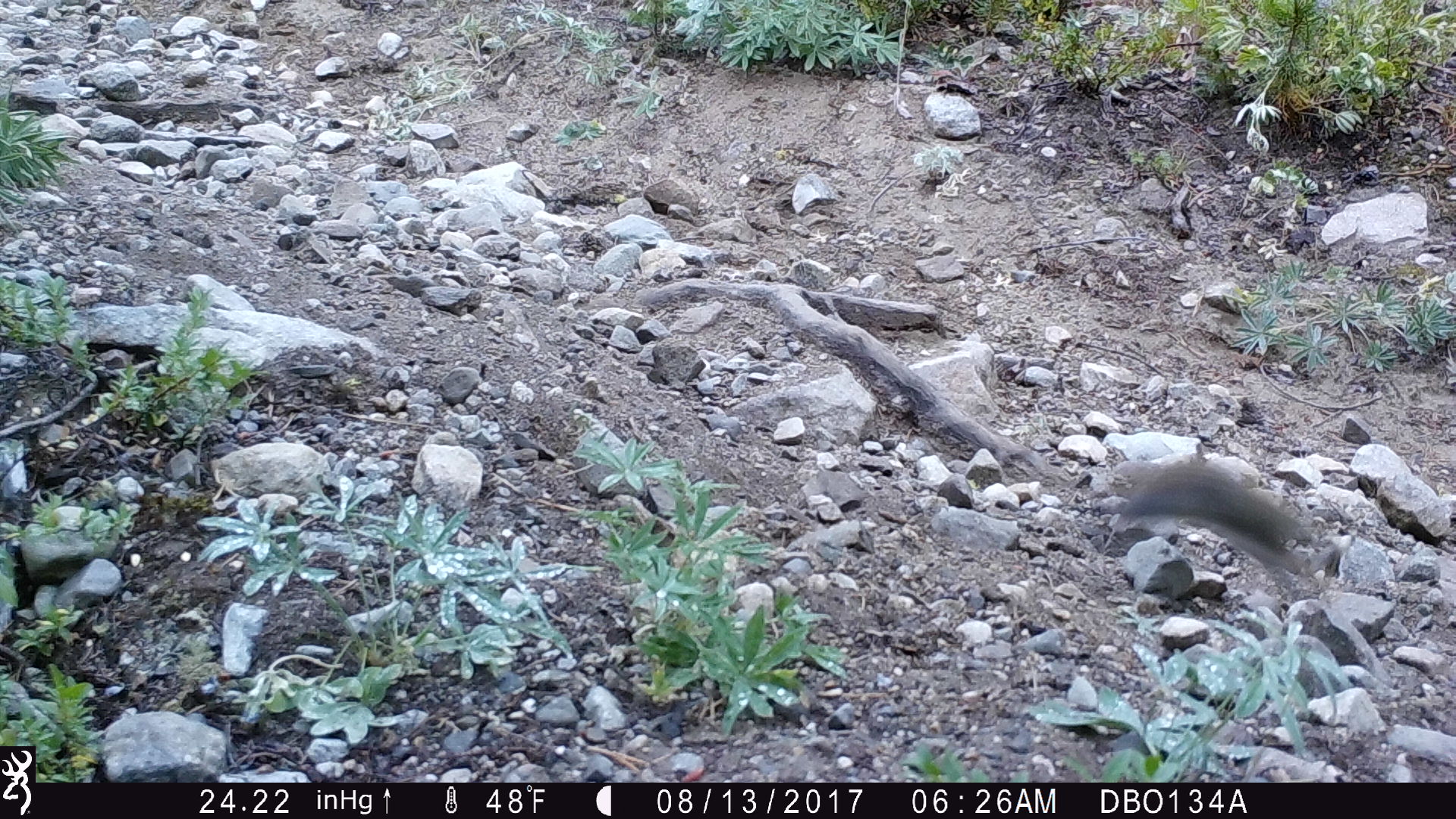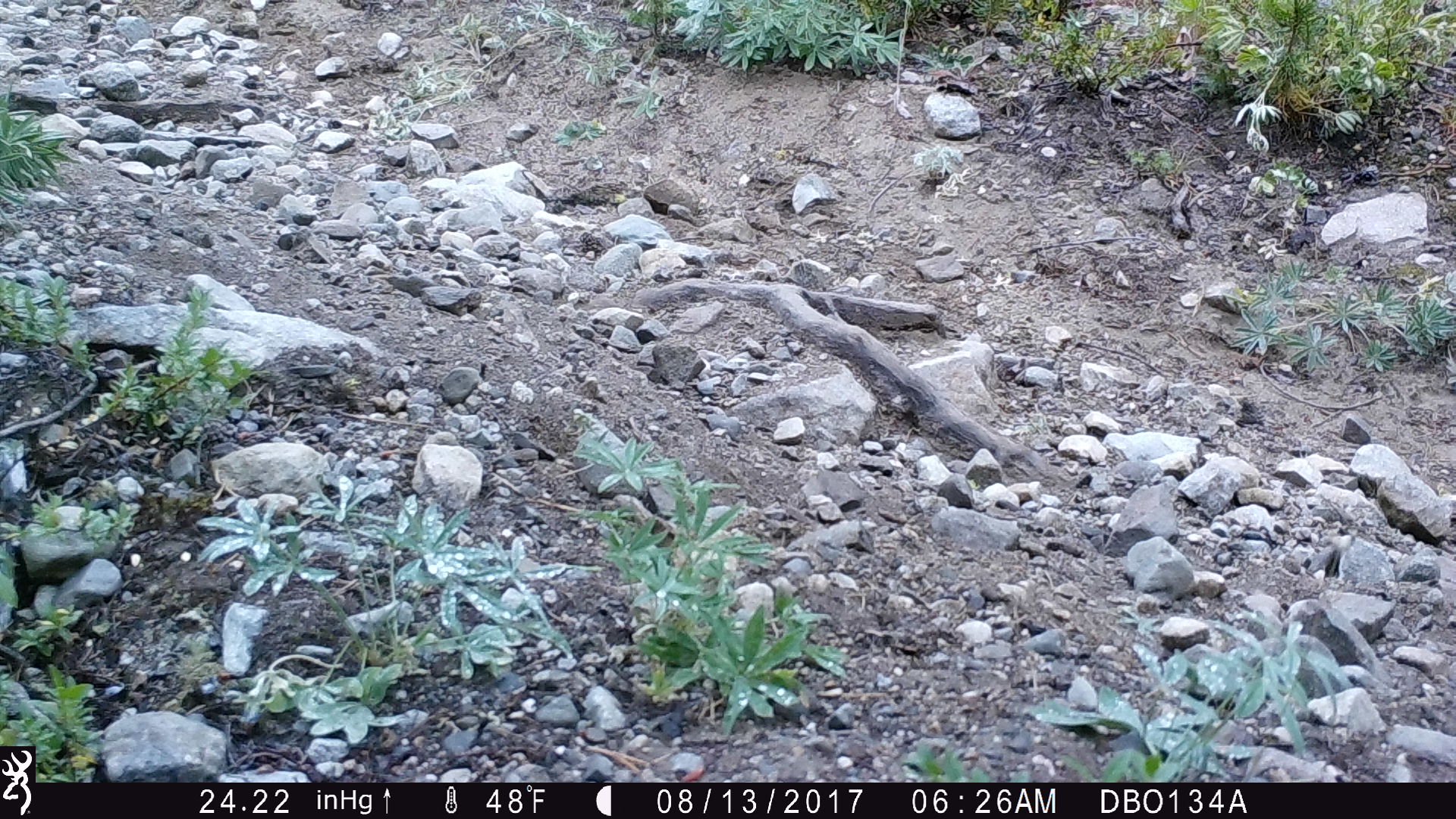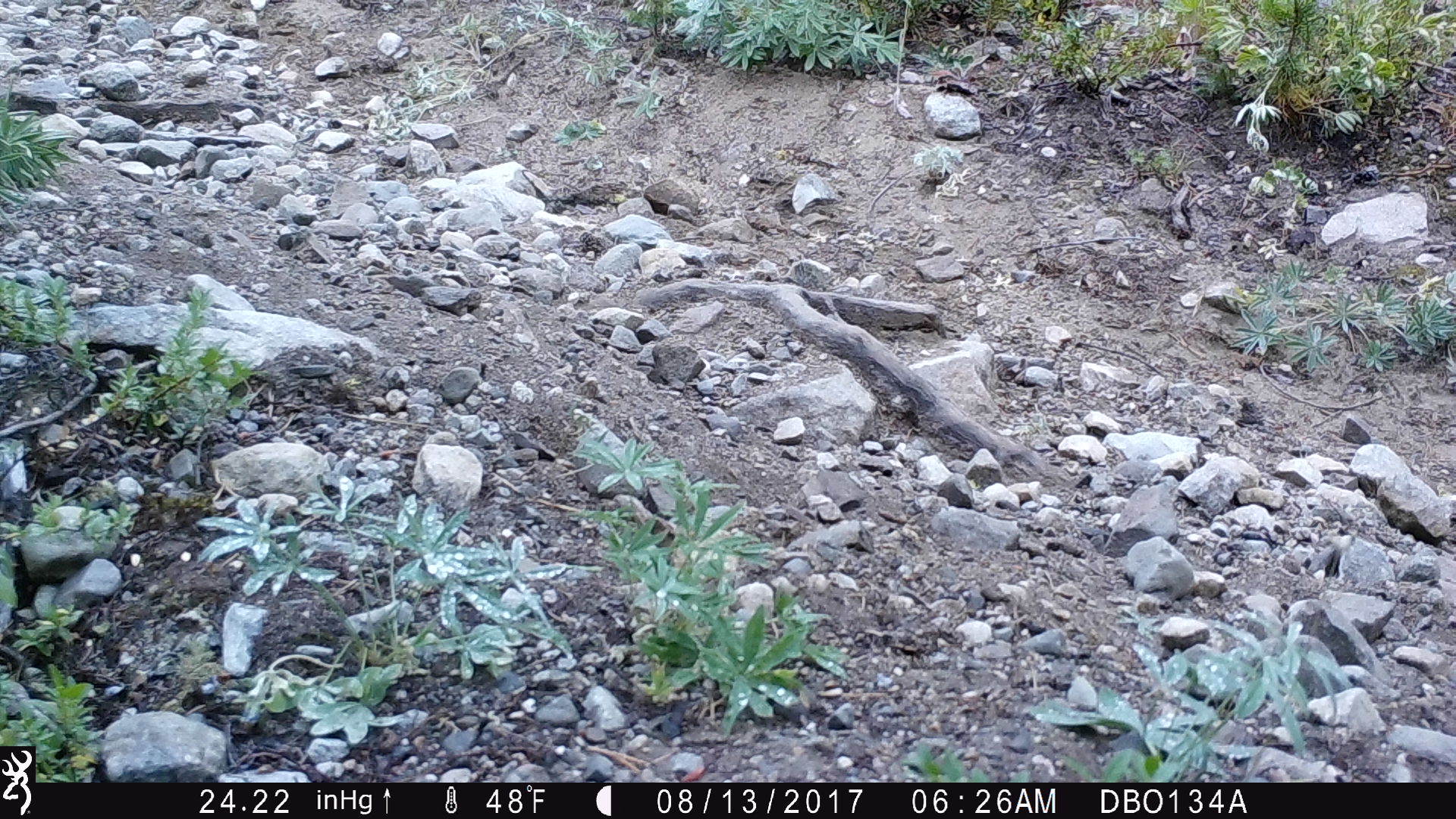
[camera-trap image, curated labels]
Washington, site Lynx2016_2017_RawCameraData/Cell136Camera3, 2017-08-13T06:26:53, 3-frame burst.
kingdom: Animalia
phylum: Chordata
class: Mammalia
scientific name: Mammalia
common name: small mammal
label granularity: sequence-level